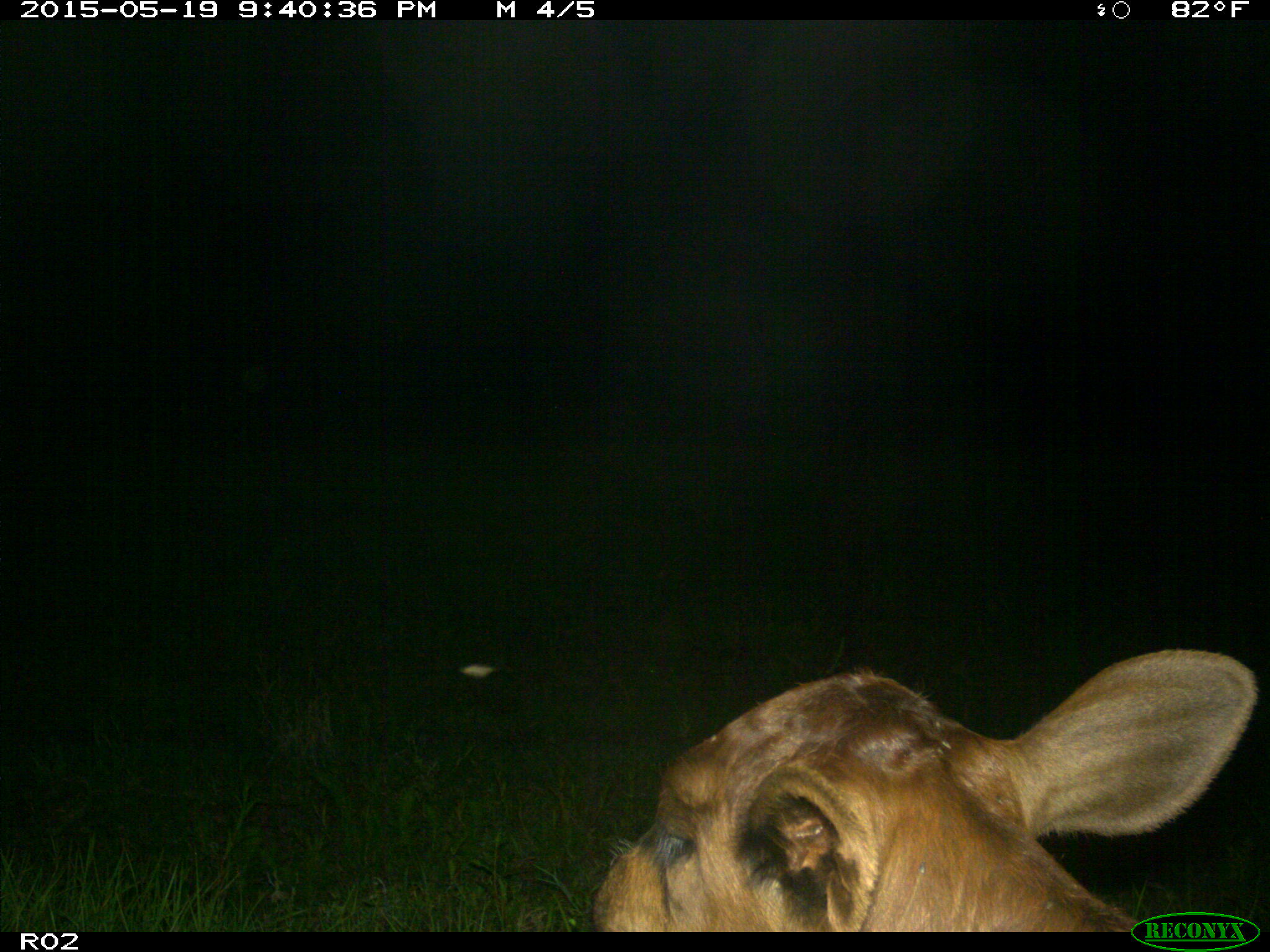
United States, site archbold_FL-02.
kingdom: Animalia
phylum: Chordata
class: Mammalia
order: Artiodactyla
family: Bovidae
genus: Bos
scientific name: Bos taurus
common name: domestic cow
Bos taurus (domestic cow).